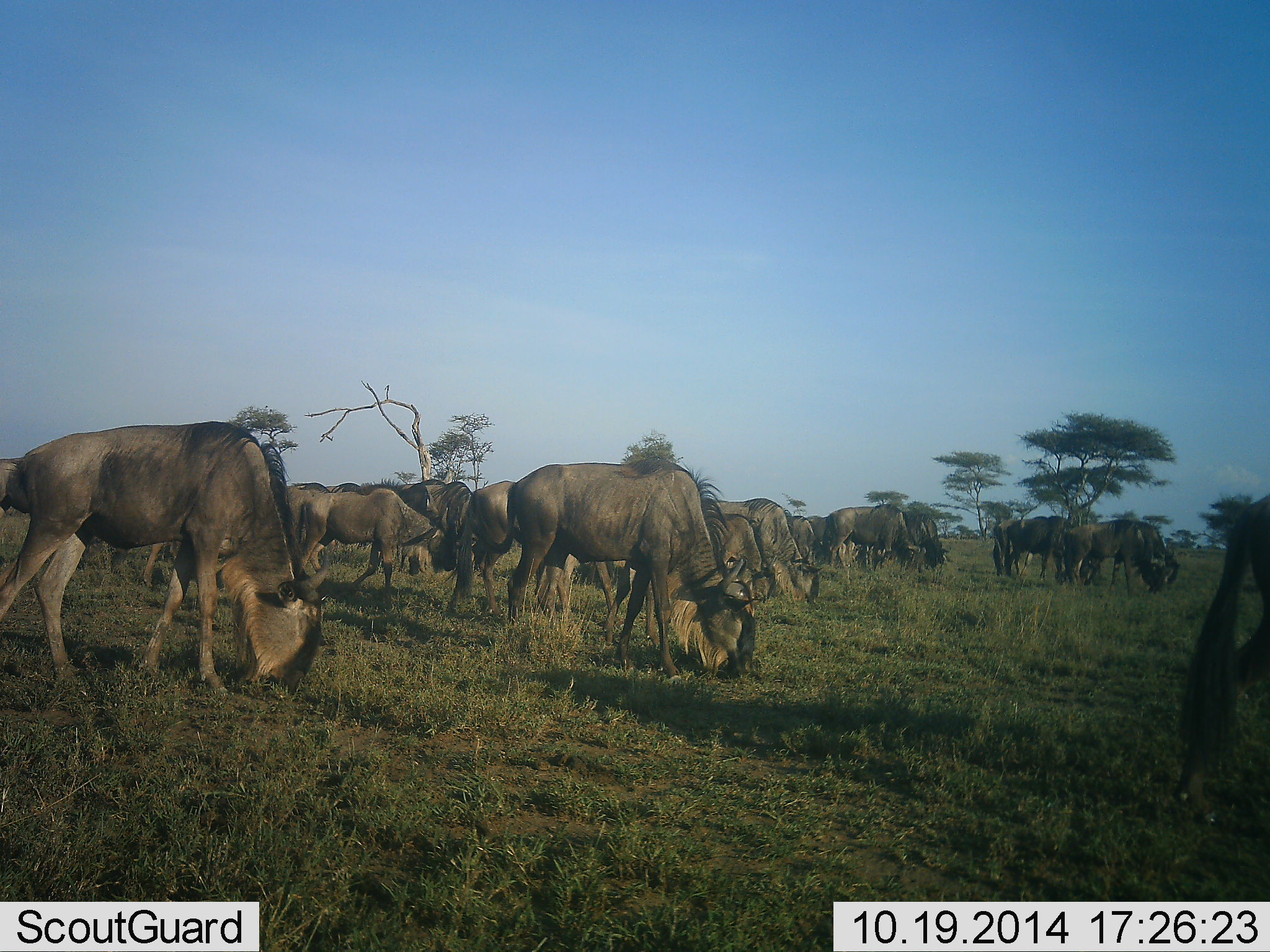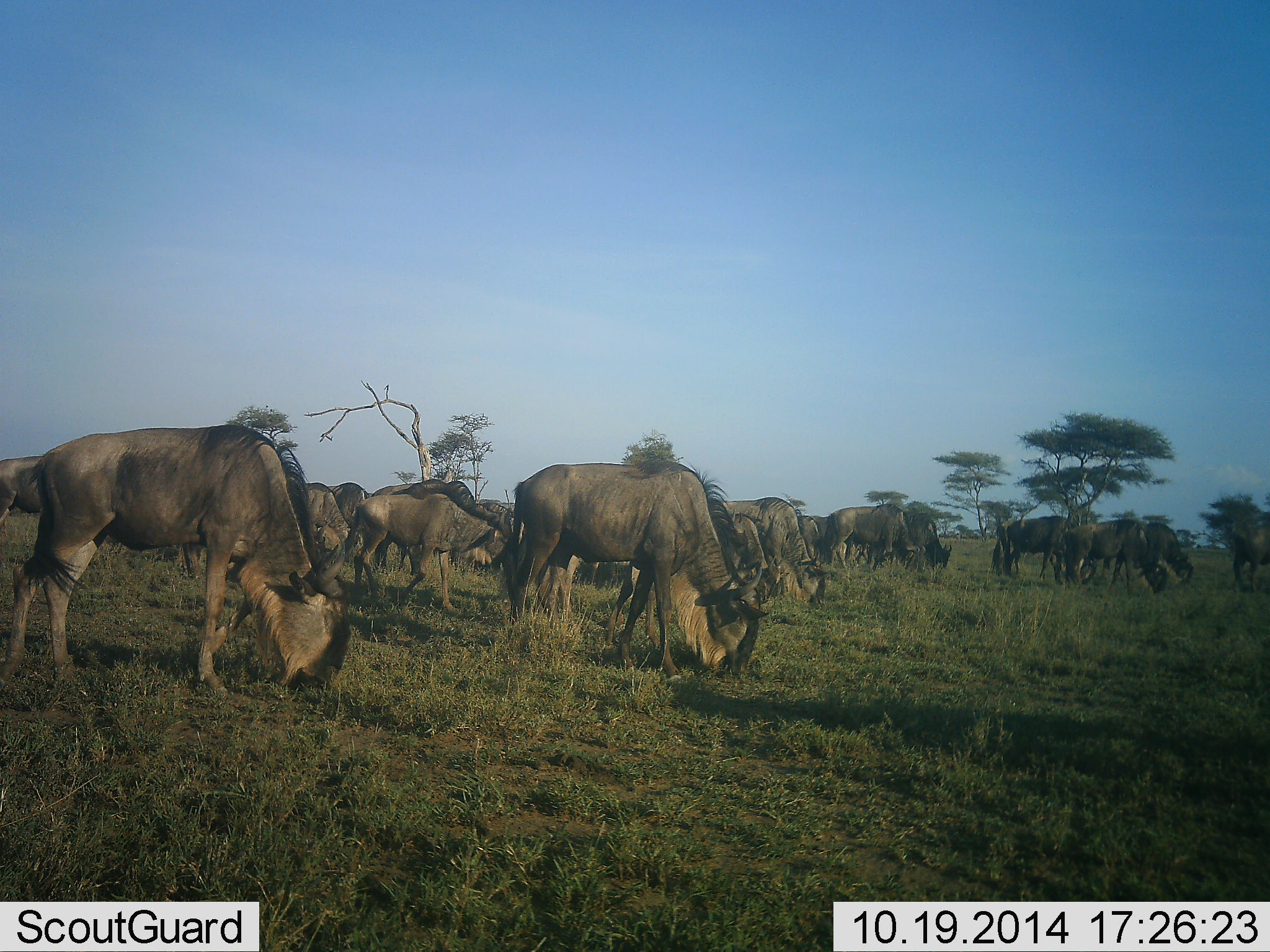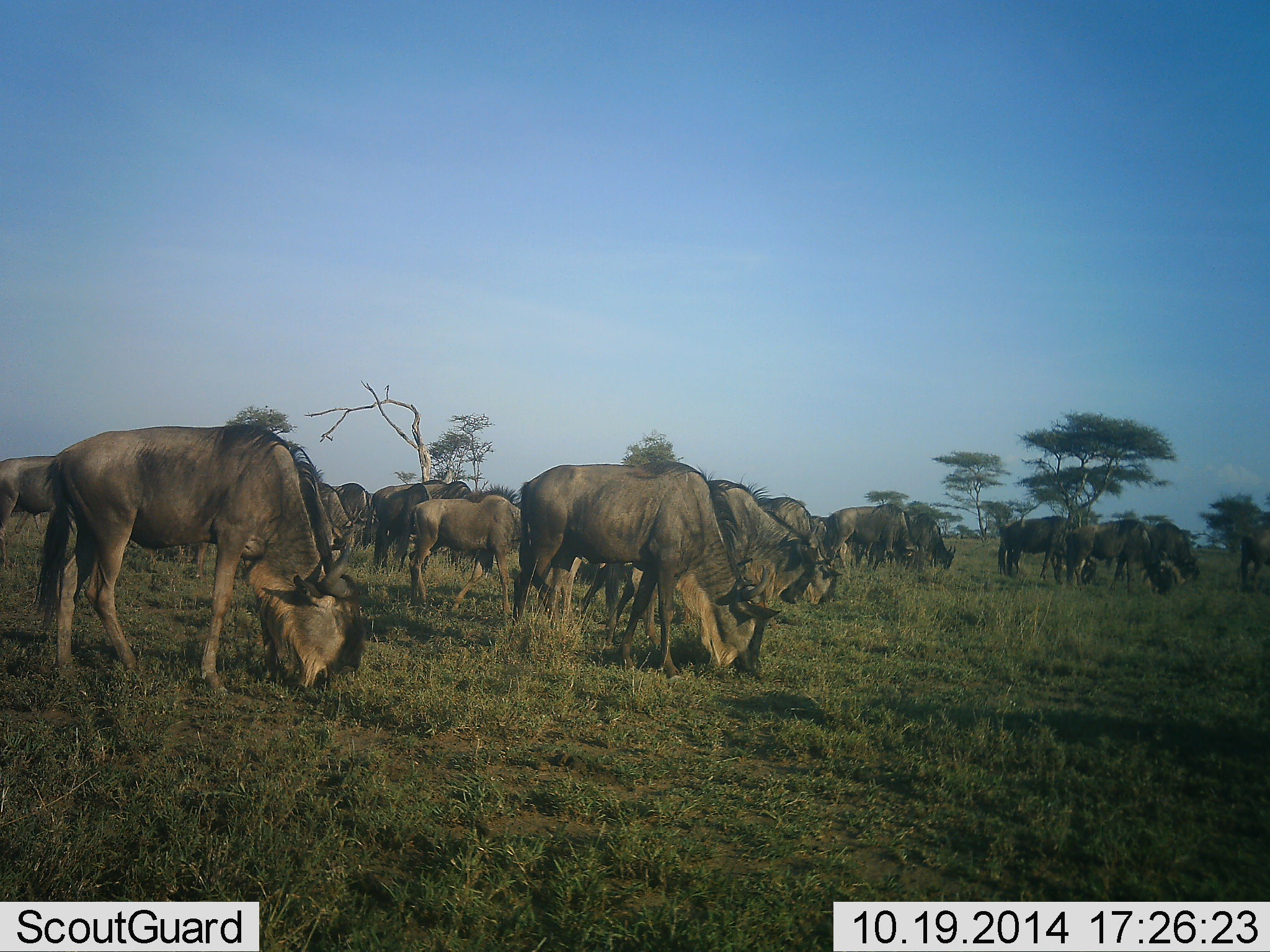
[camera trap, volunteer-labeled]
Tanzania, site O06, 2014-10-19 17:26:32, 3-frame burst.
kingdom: Animalia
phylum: Chordata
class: Mammalia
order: Artiodactyla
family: Bovidae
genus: Connochaetes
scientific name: Connochaetes taurinus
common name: blue wildebeest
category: wildebeest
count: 11-50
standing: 0%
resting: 0%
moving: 30%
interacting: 0%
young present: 0%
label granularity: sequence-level